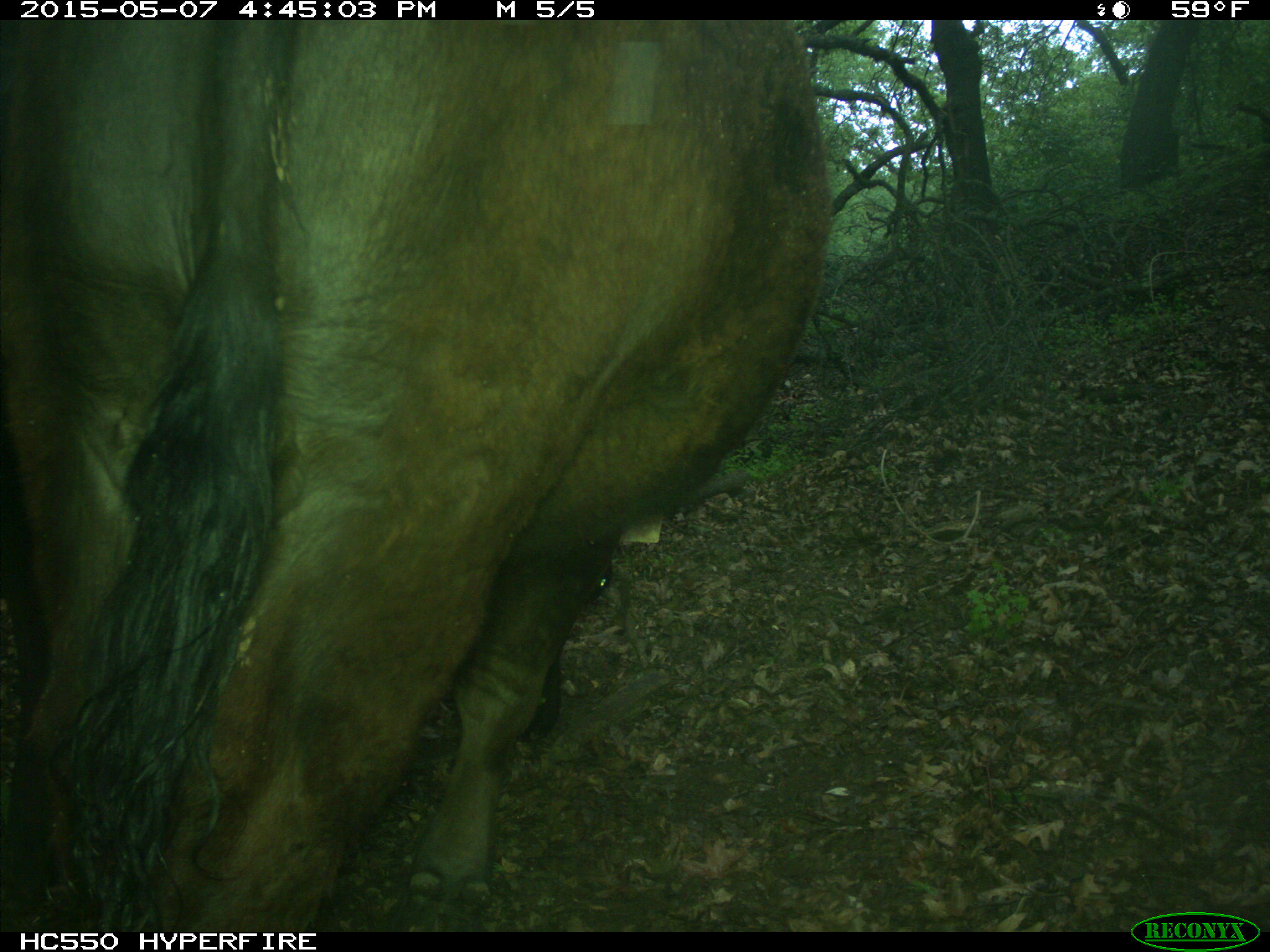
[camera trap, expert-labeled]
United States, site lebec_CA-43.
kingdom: Animalia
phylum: Chordata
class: Mammalia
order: Artiodactyla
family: Bovidae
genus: Bos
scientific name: Bos taurus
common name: domestic cow